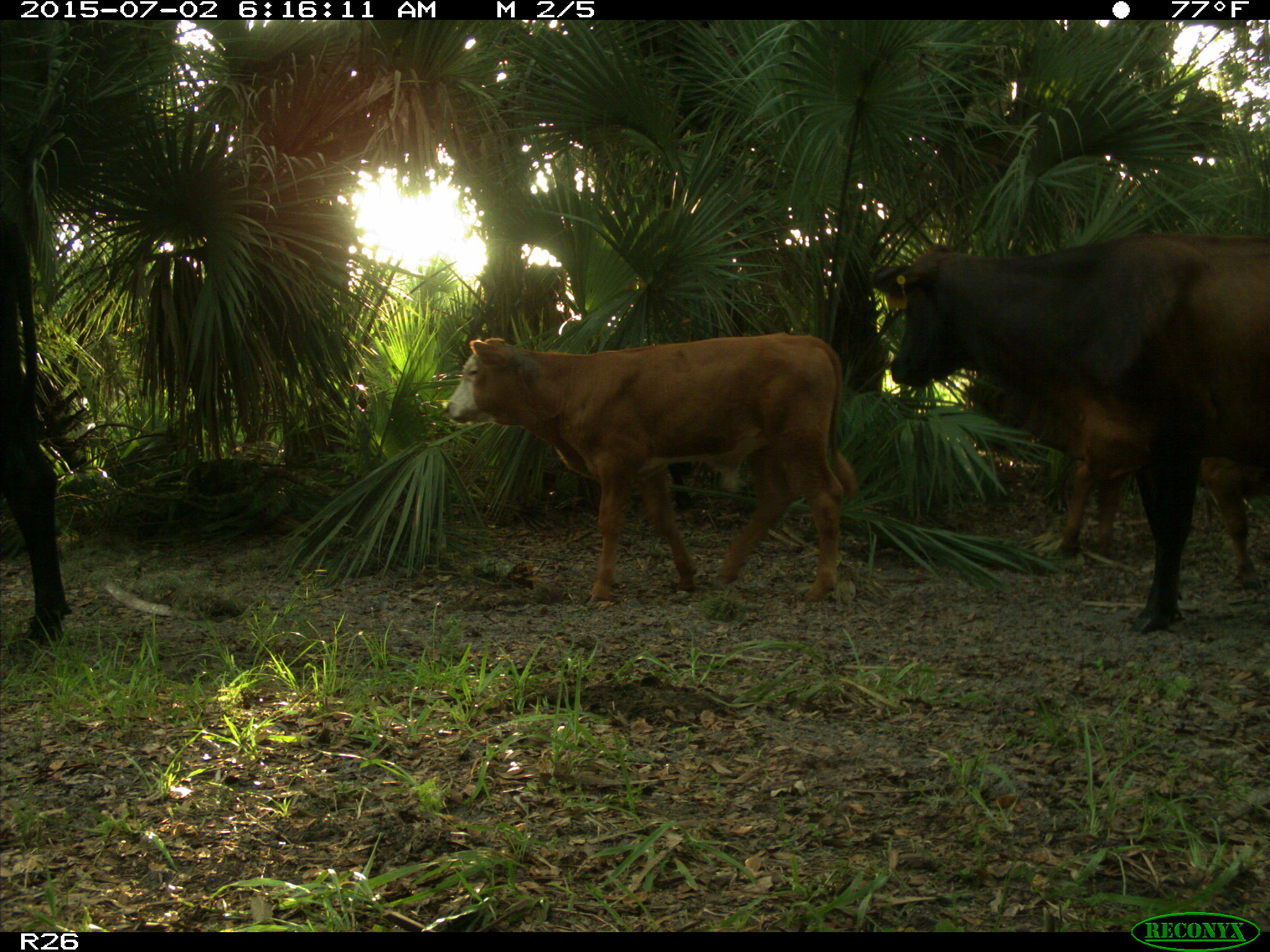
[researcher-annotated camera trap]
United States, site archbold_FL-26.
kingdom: Animalia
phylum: Chordata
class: Mammalia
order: Artiodactyla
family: Bovidae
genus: Bos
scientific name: Bos taurus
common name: domestic cow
Bos taurus (domestic cow).